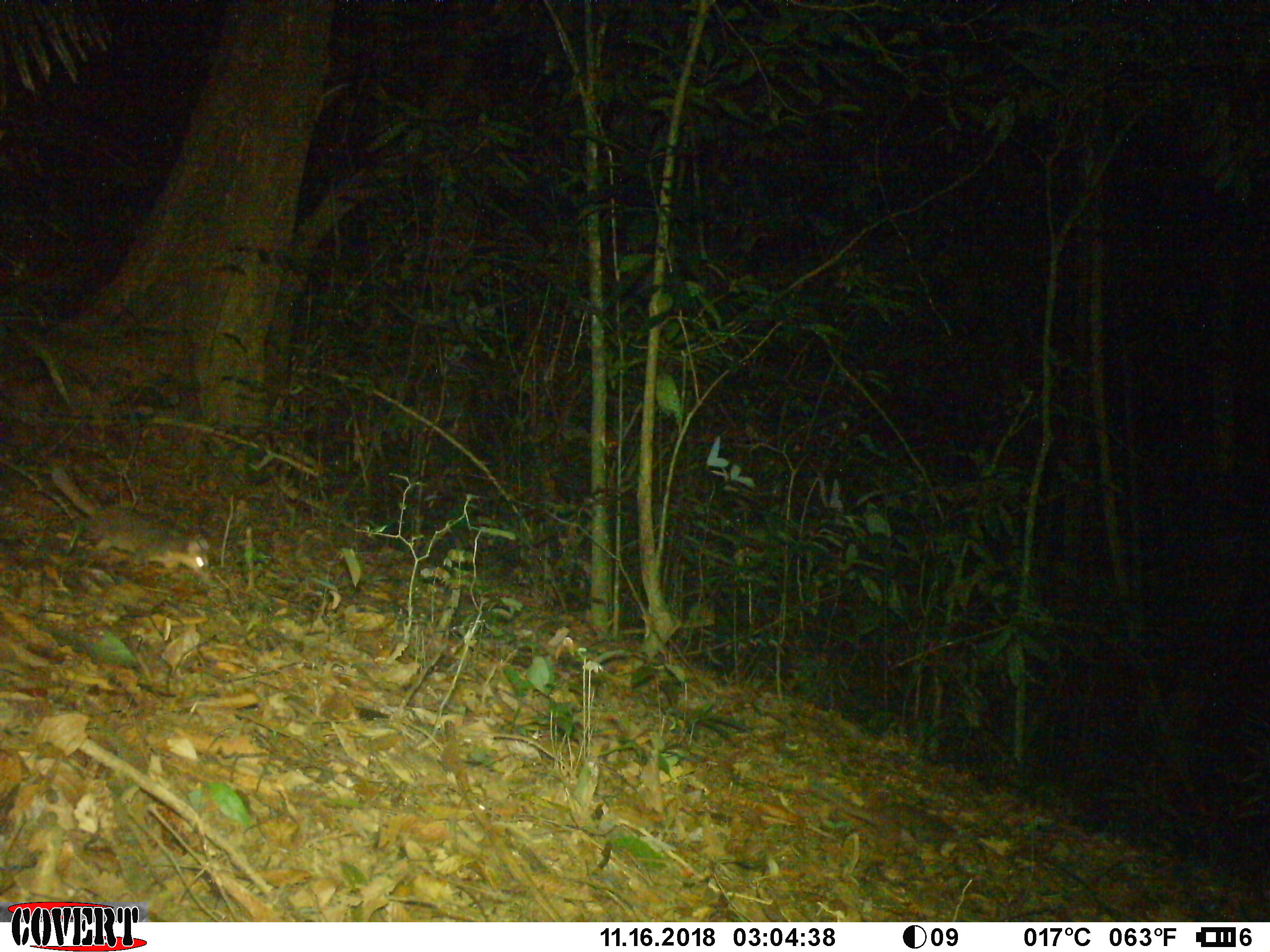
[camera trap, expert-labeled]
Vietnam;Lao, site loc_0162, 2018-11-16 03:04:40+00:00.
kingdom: Animalia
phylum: Chordata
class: Mammalia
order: Carnivora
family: Mustelidae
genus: Melogale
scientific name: Melogale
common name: ferret badger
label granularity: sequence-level